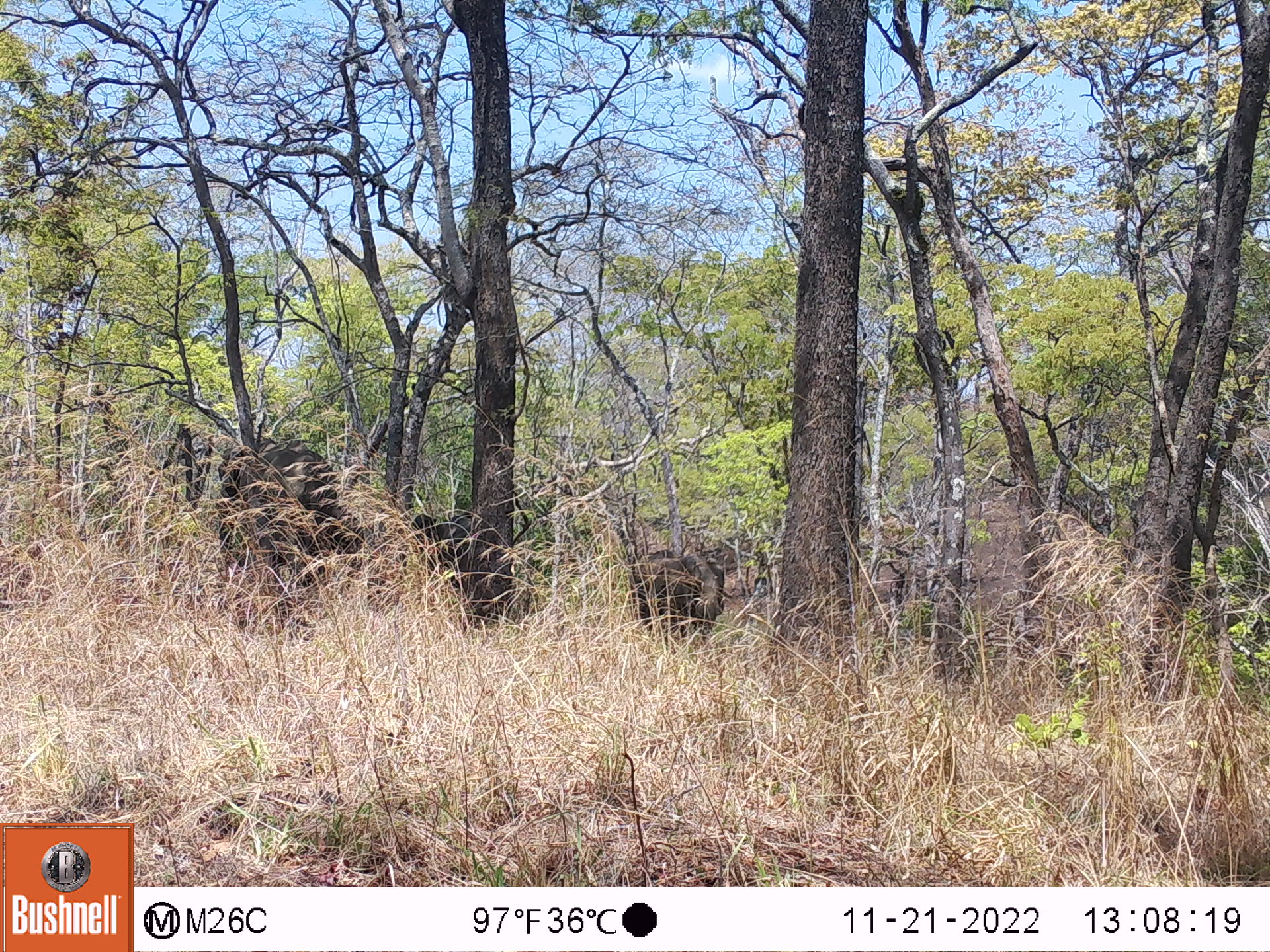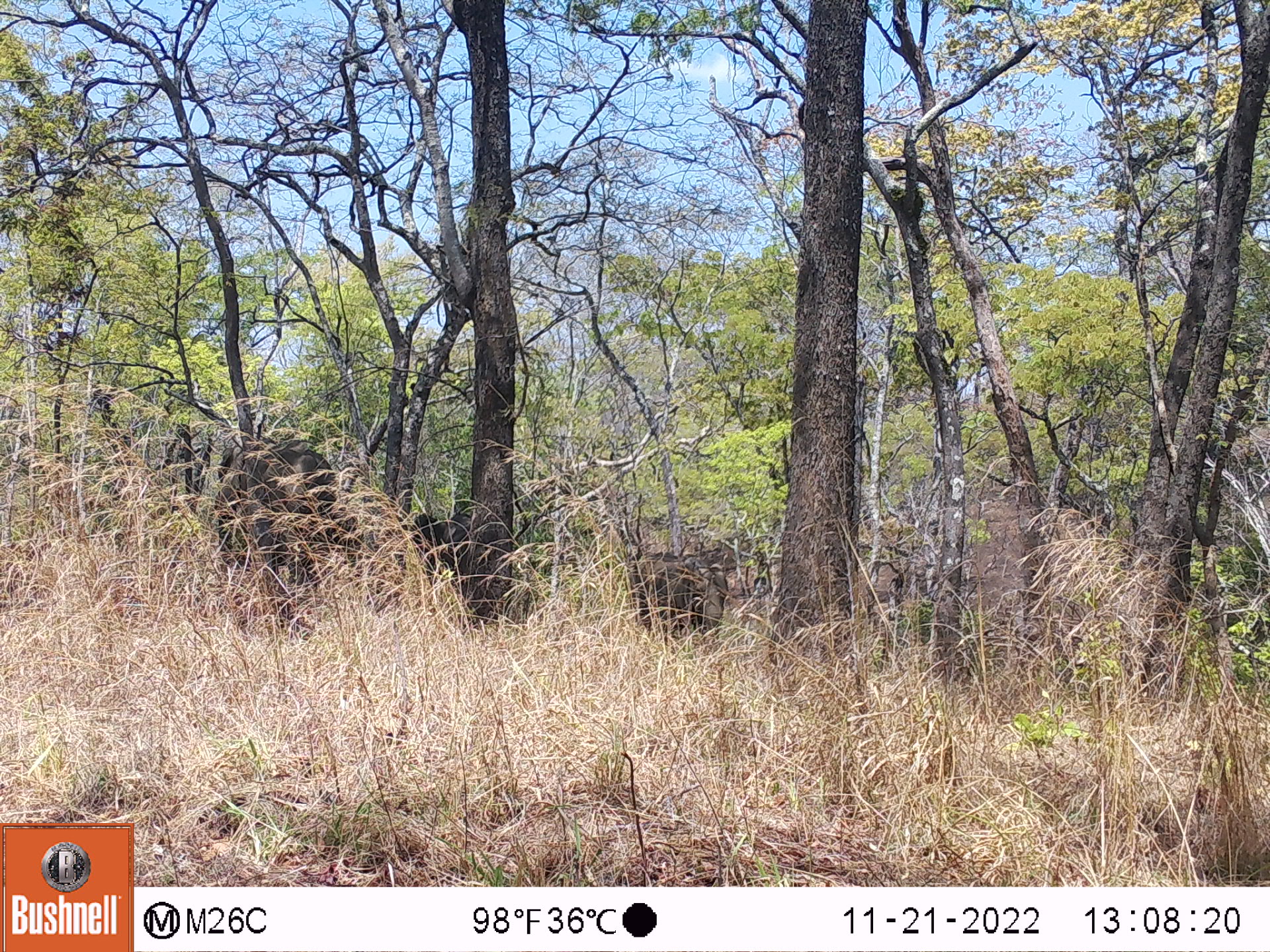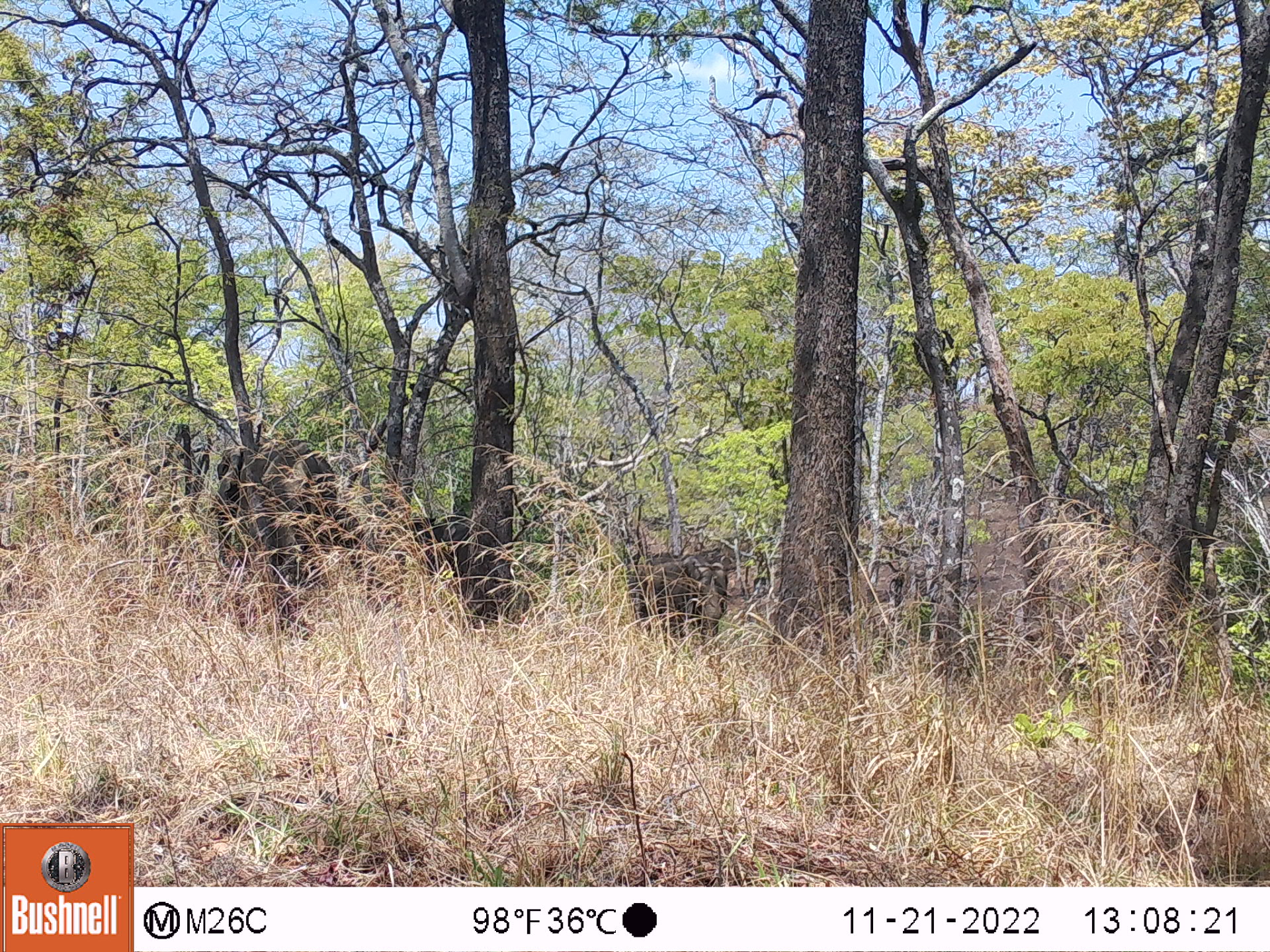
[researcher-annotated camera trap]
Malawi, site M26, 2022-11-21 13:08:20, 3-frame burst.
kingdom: Animalia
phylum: Chordata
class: Mammalia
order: Proboscidea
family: Elephantidae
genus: Loxodonta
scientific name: Loxodonta africana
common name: african savanna elephant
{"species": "african savanna elephant (Loxodonta africana)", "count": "3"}